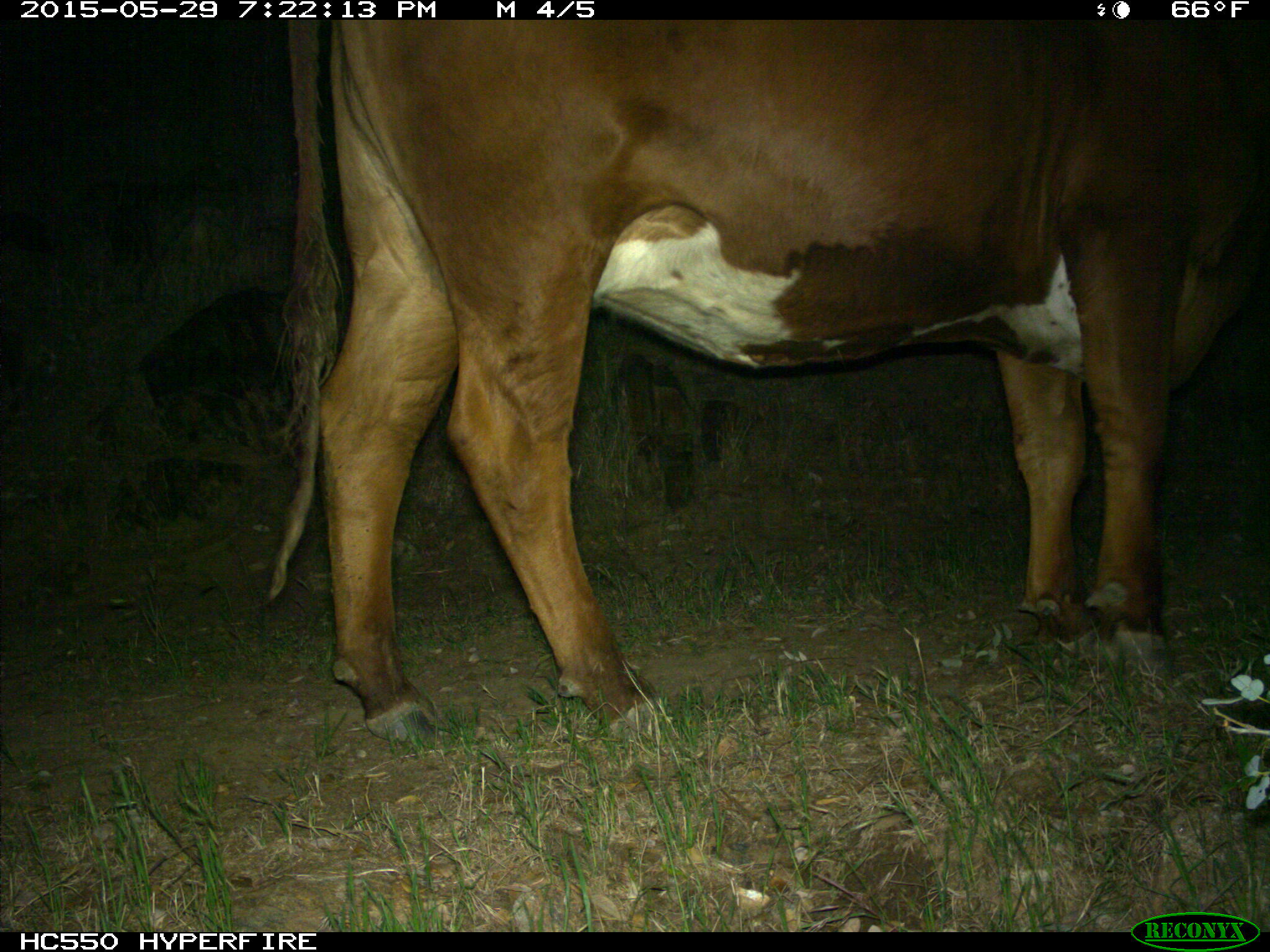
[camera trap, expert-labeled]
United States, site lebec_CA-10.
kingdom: Animalia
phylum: Chordata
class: Mammalia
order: Artiodactyla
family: Bovidae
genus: Bos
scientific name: Bos taurus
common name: domestic cow